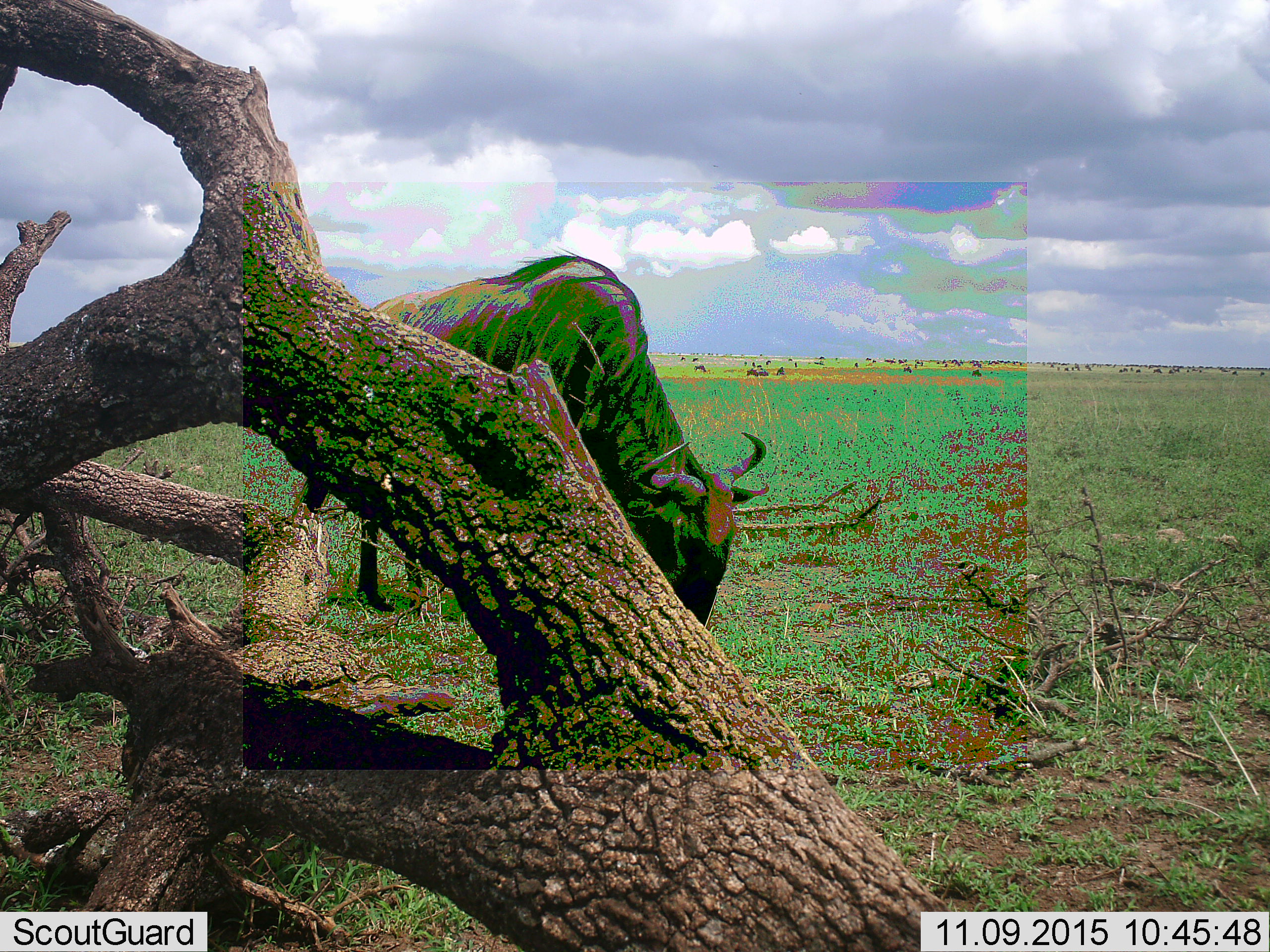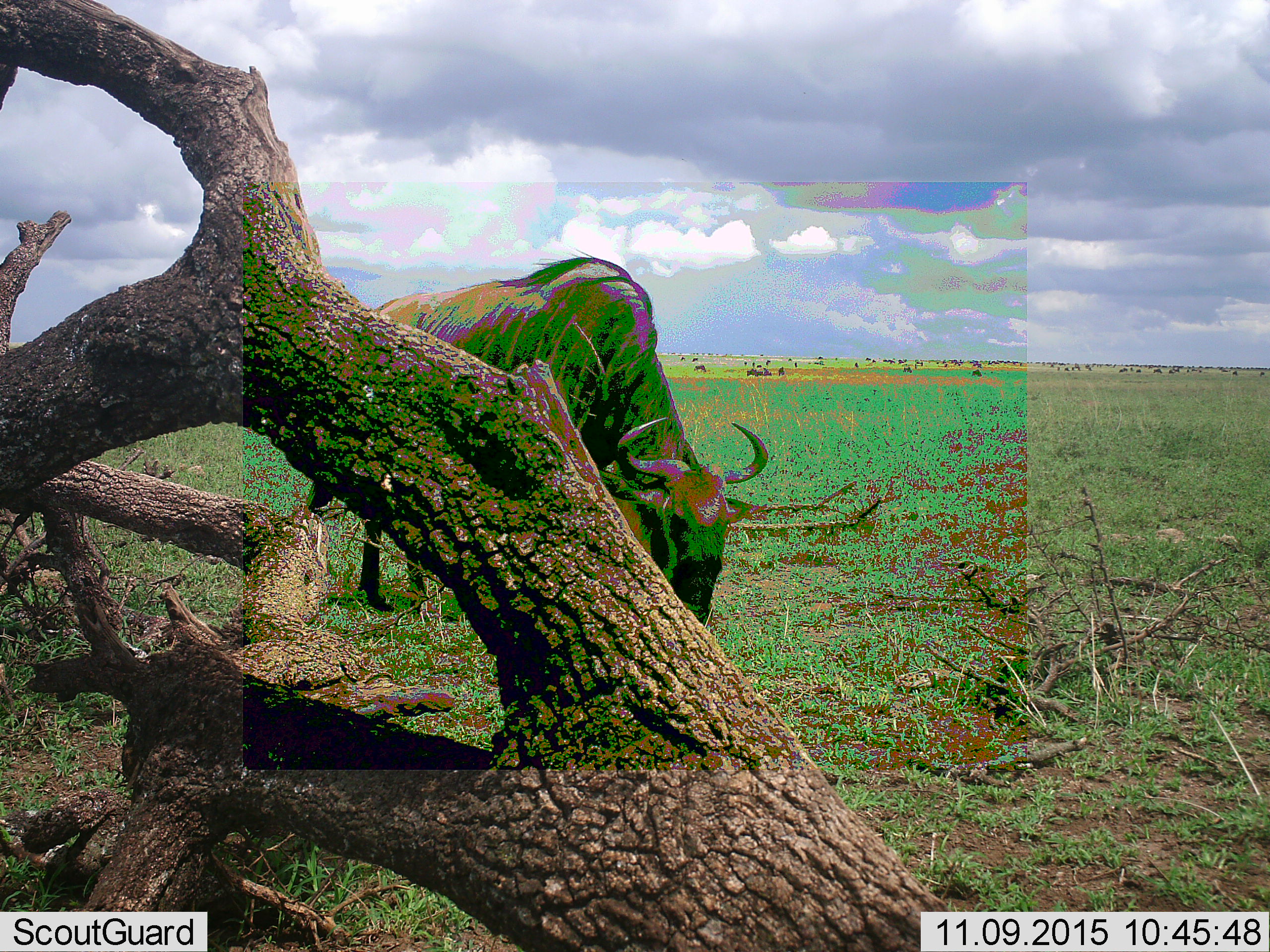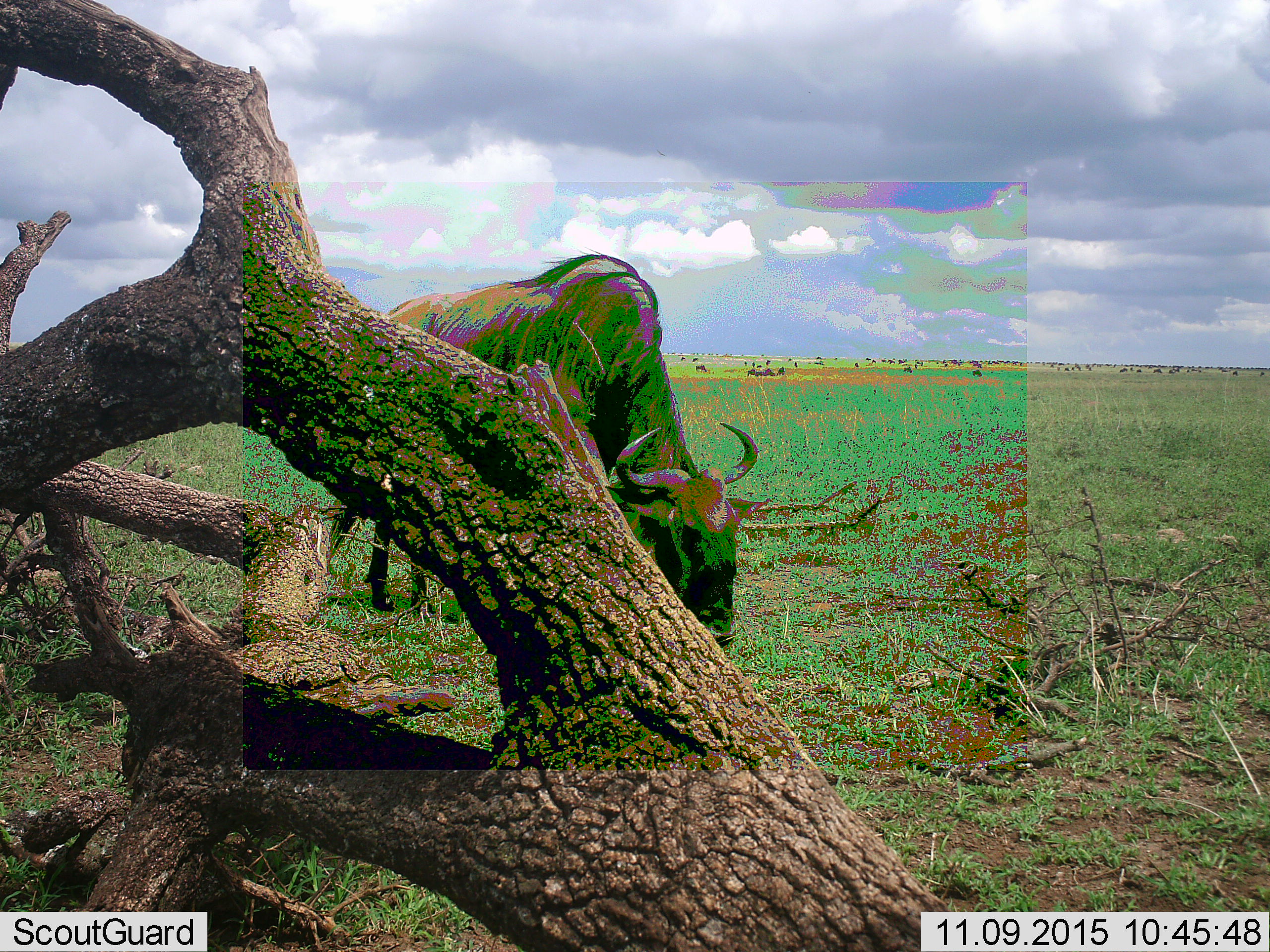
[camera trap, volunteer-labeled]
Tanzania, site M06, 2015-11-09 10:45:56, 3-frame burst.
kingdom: Animalia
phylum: Chordata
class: Mammalia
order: Artiodactyla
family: Bovidae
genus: Connochaetes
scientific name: Connochaetes taurinus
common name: blue wildebeest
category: wildebeest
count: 1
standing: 33%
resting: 0%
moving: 0%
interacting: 0%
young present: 0%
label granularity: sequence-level